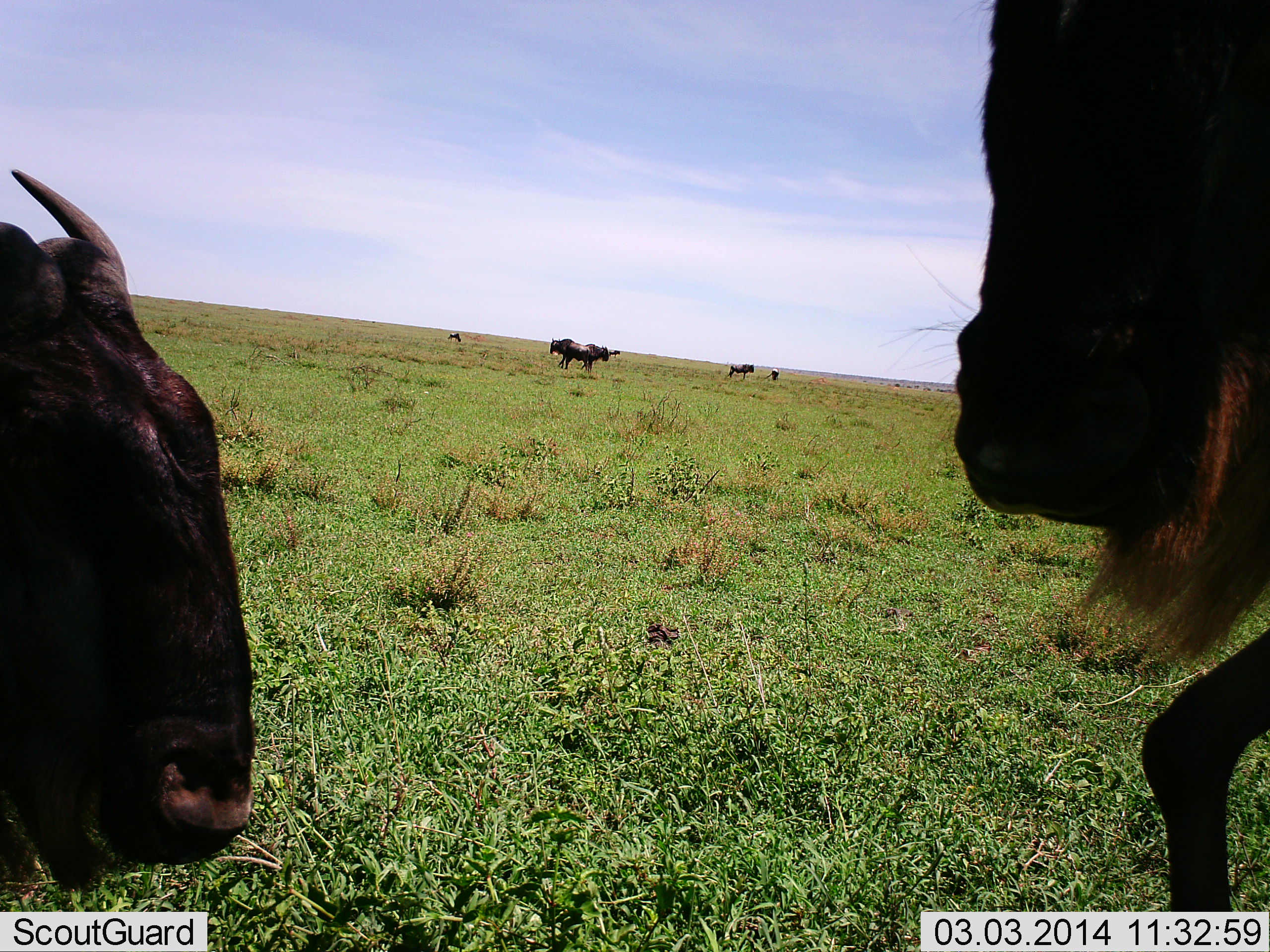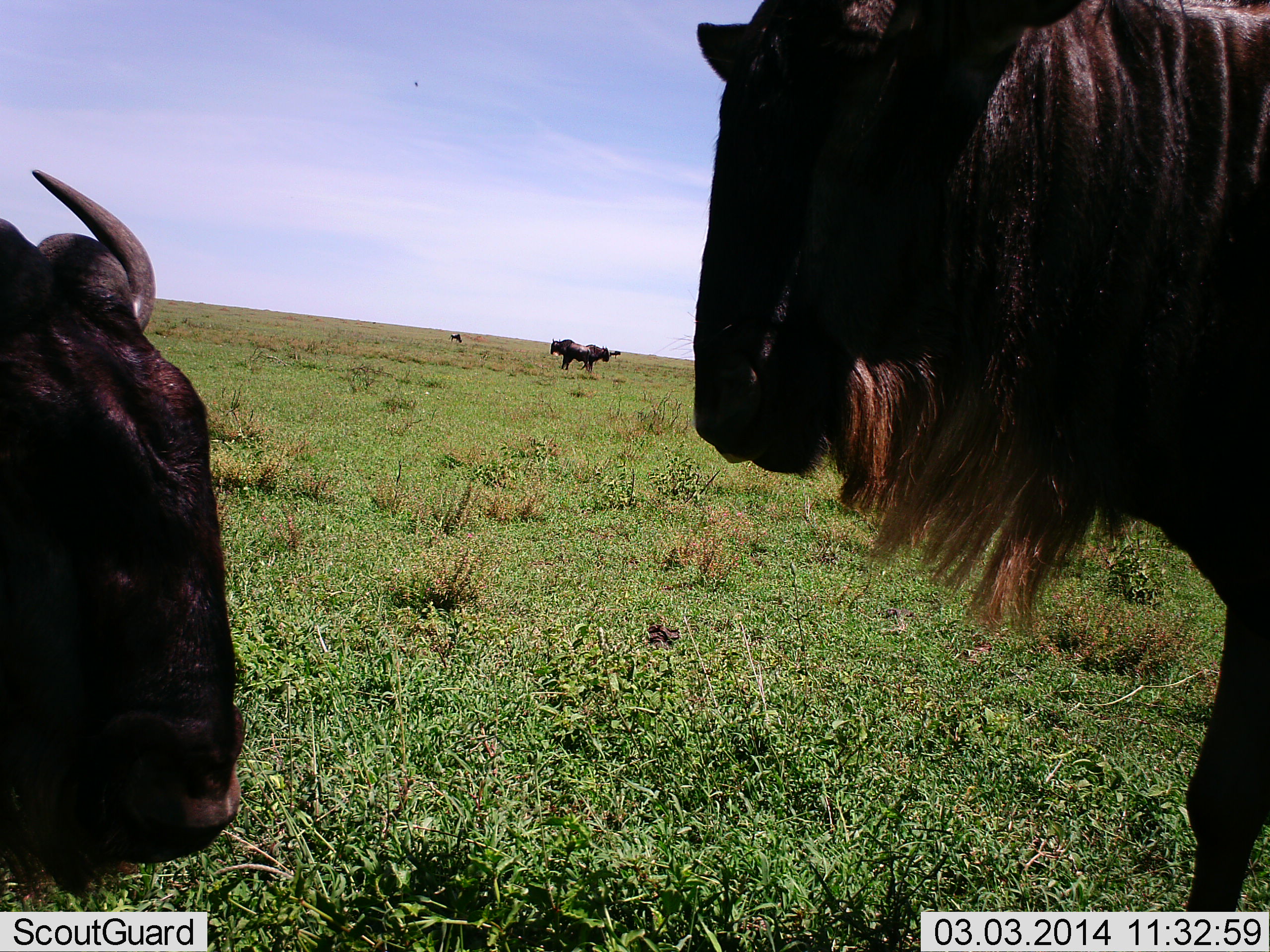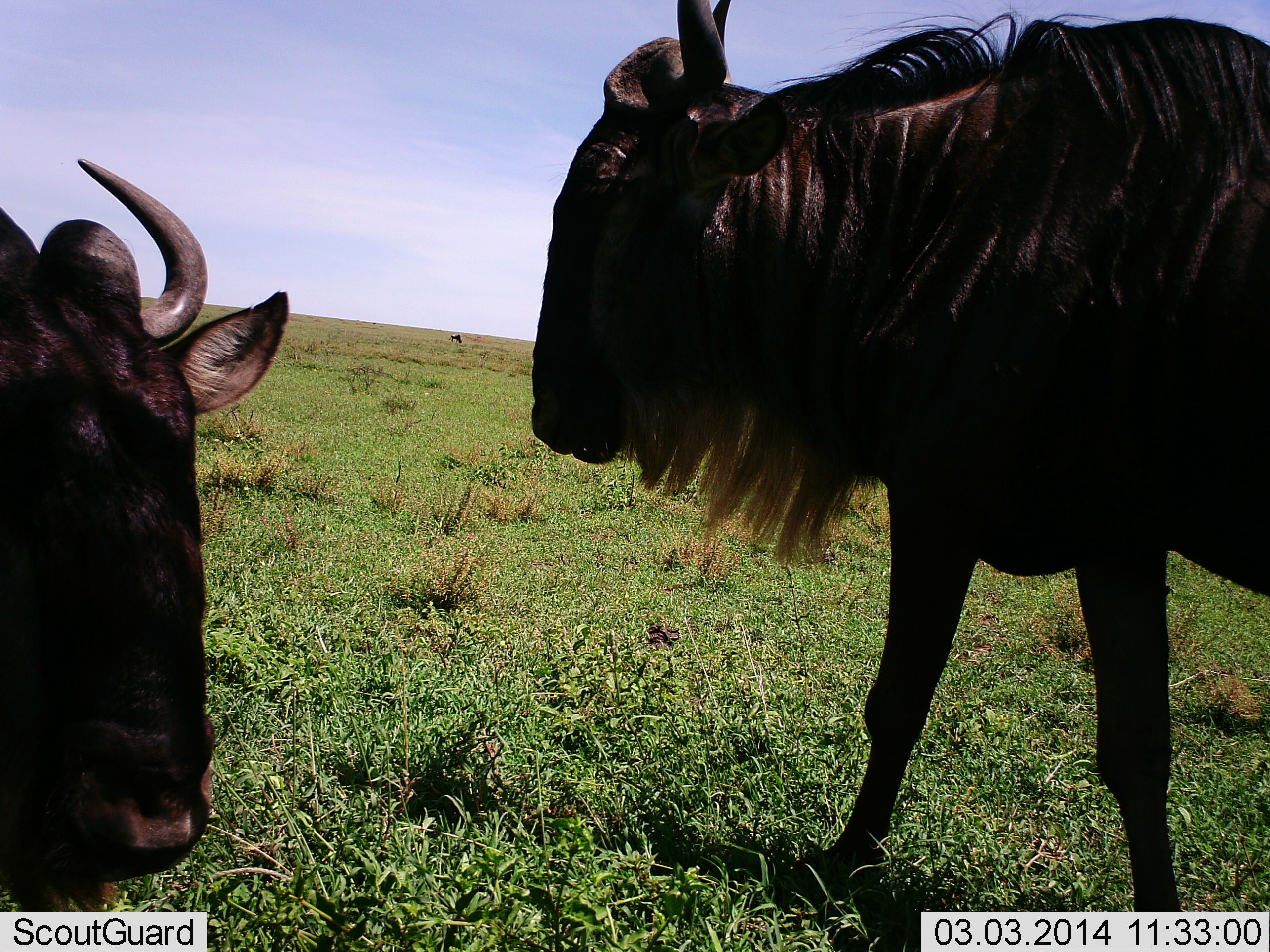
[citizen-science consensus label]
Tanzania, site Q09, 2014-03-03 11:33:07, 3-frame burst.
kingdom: Animalia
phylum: Chordata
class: Mammalia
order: Artiodactyla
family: Bovidae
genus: Connochaetes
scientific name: Connochaetes taurinus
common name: blue wildebeest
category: wildebeest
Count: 5.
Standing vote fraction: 70%.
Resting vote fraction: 40%.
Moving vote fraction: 60%.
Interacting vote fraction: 20%.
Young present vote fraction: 10%.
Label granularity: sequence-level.